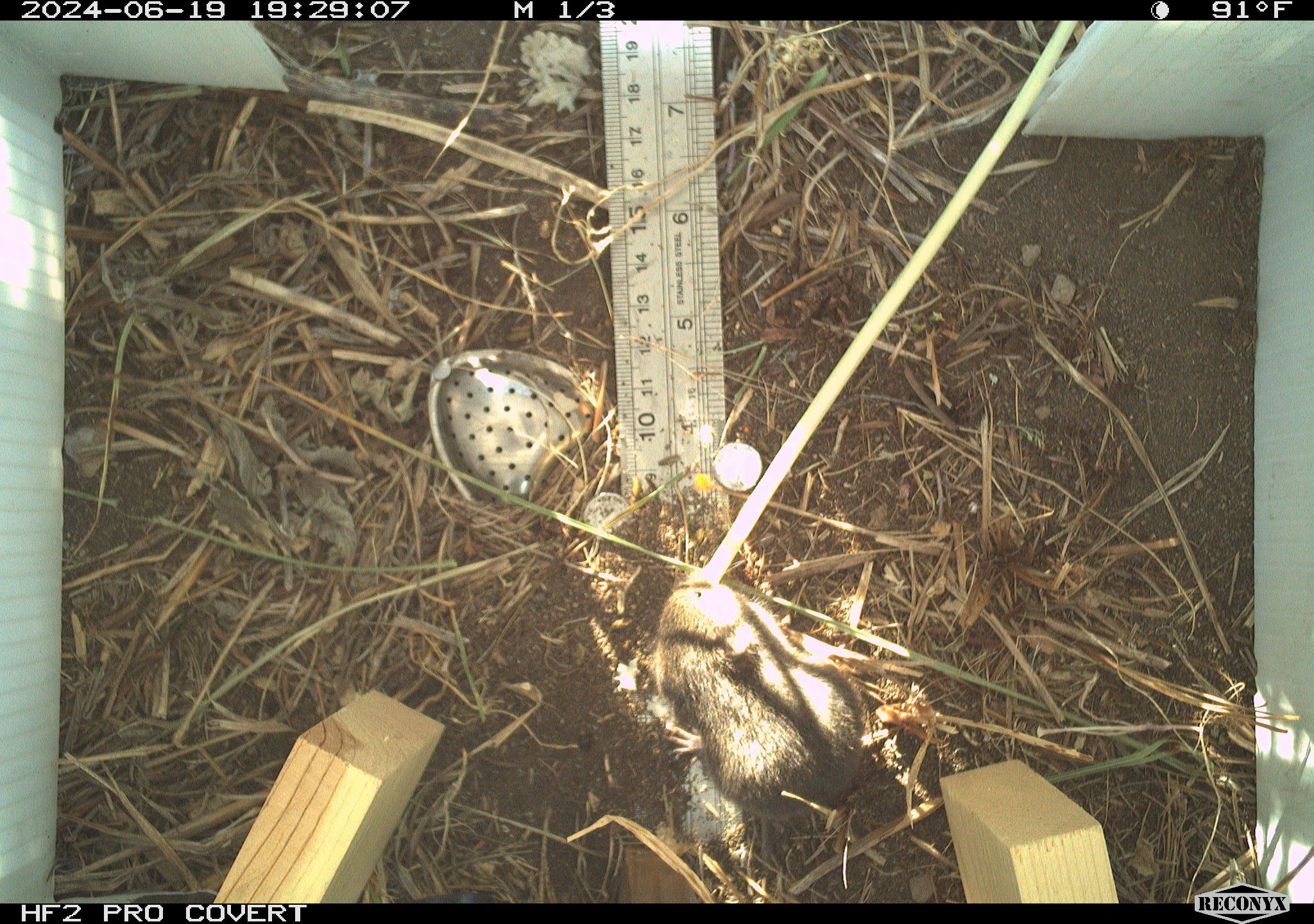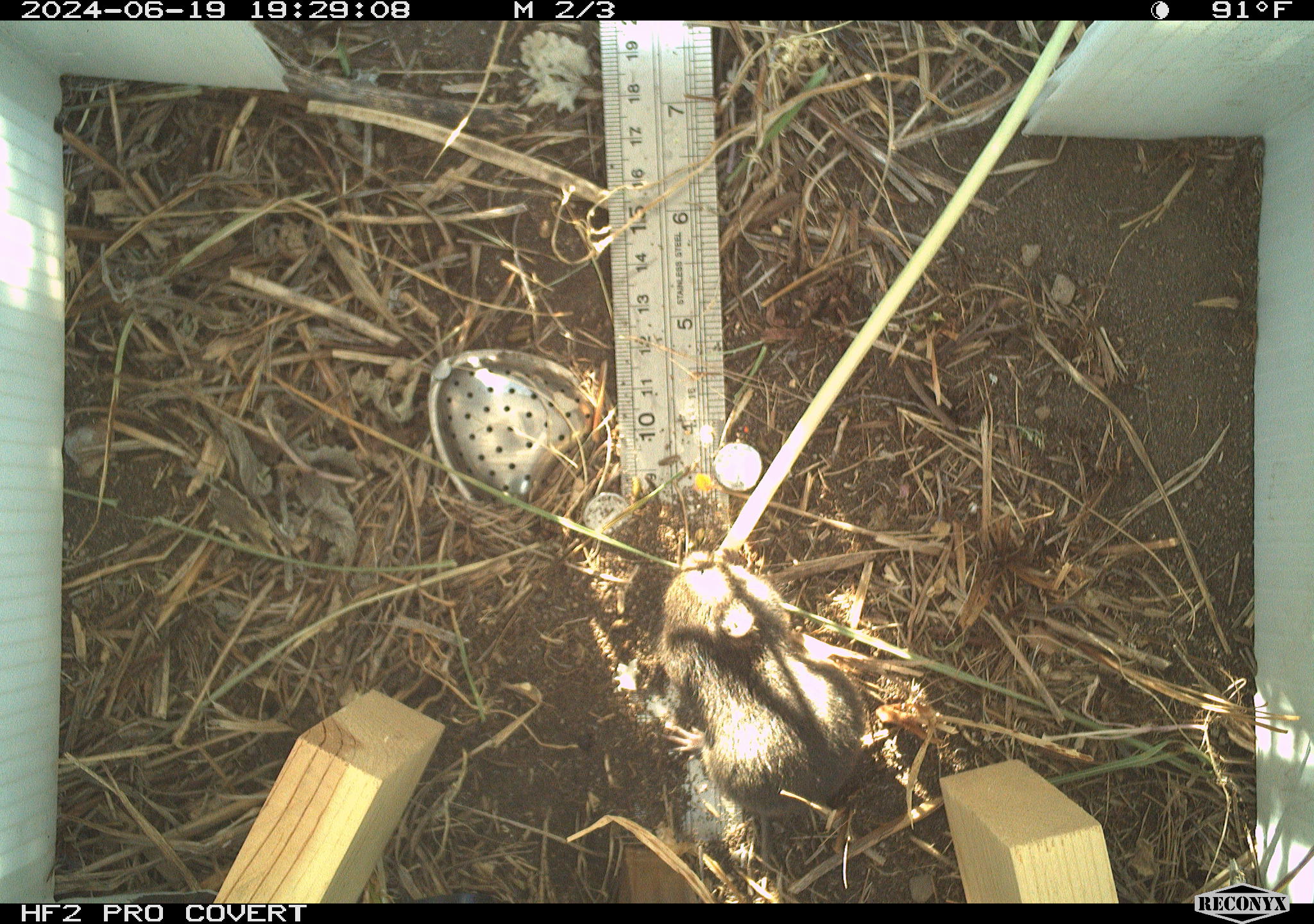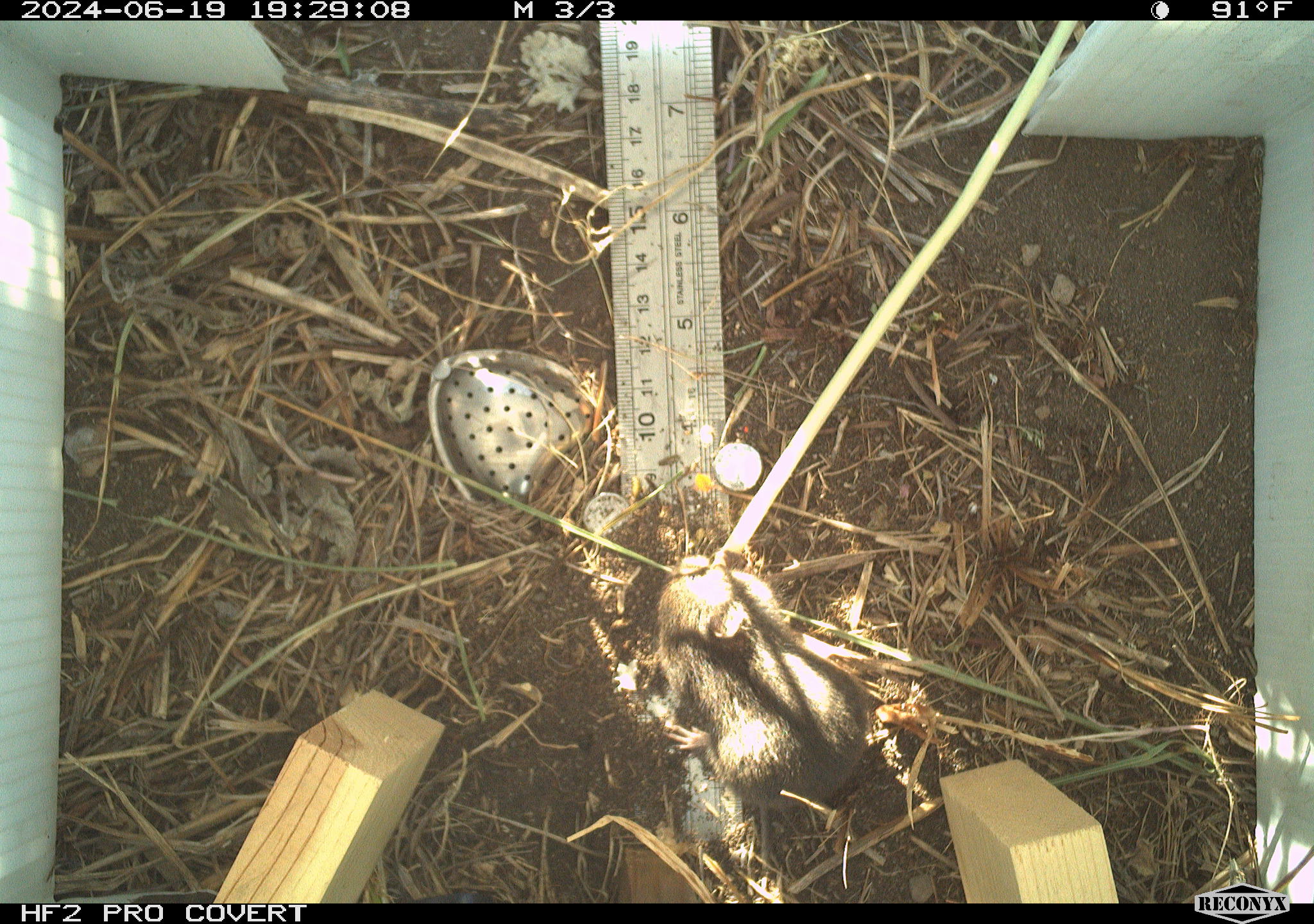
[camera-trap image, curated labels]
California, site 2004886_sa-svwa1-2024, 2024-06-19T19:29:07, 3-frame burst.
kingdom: Animalia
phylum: Chordata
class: Mammalia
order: Rodentia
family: Cricetidae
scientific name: Arvicolinae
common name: voles, lemmings, and muskrats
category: arvicolinae subfamily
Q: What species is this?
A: Arvicolinae subfamily (voles, lemmings, and muskrats) (Arvicolinae).